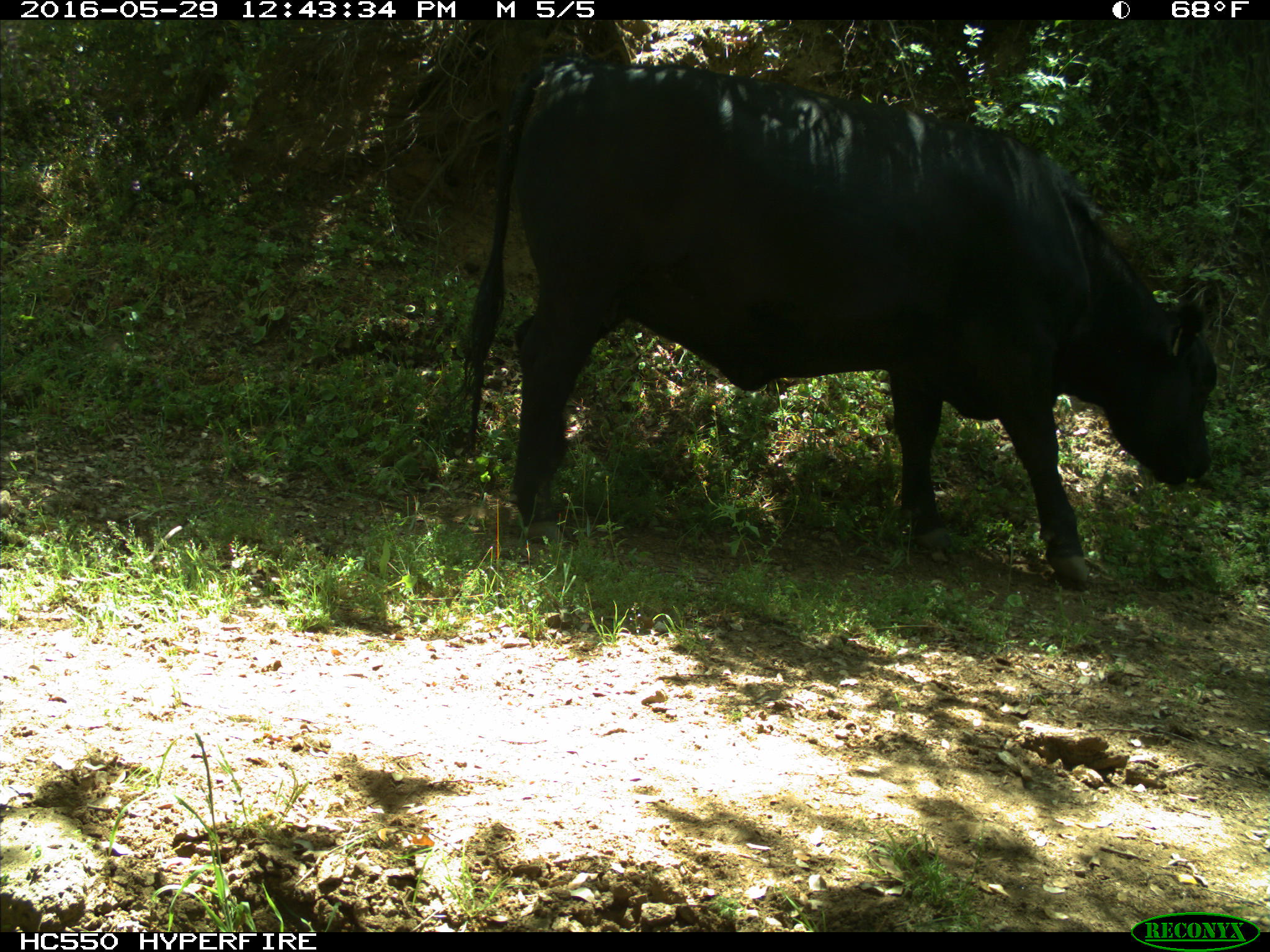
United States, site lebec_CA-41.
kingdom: Animalia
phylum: Chordata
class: Mammalia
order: Artiodactyla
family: Bovidae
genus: Bos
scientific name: Bos taurus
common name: domestic cow